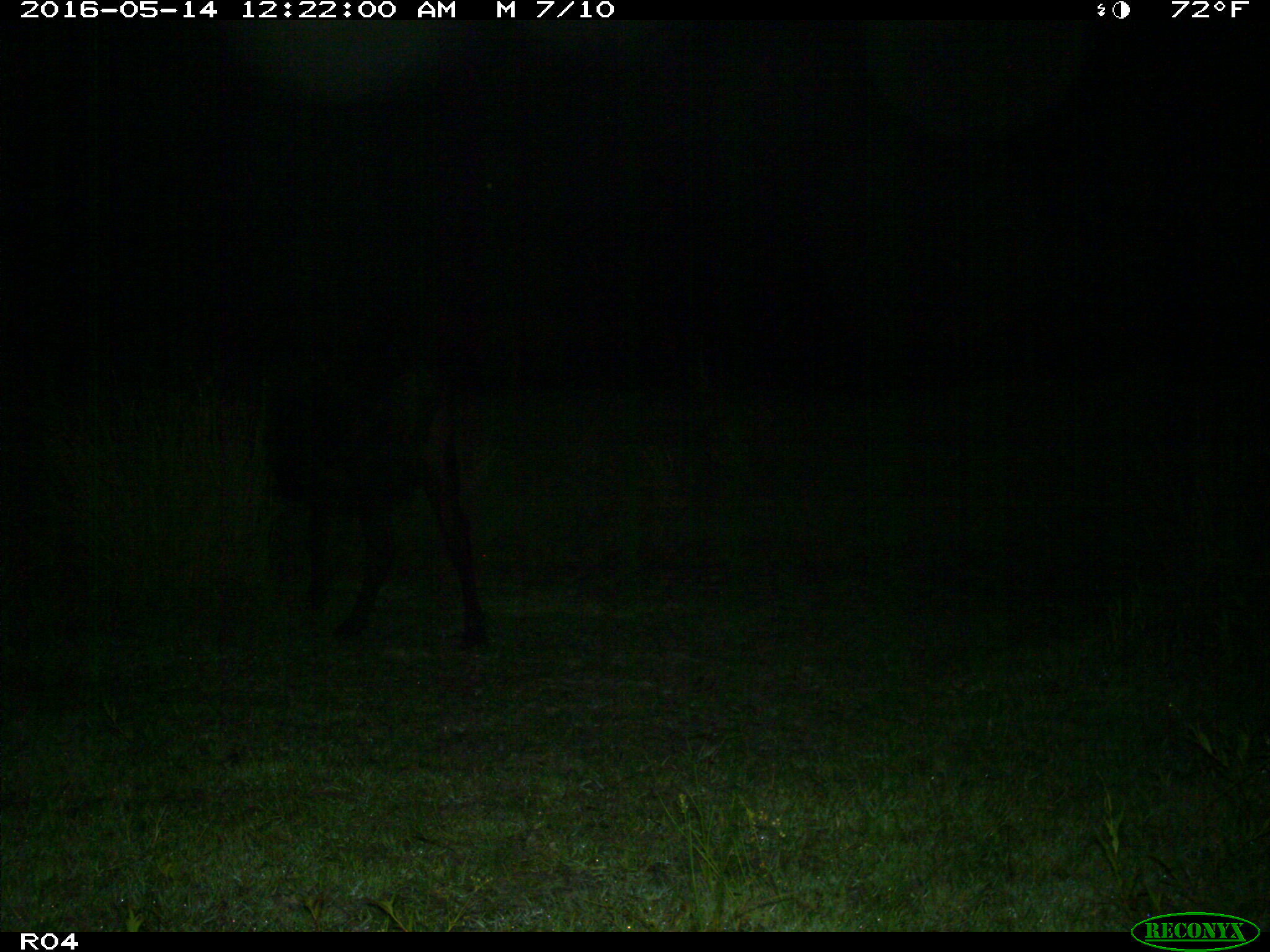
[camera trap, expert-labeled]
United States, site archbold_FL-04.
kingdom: Animalia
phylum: Chordata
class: Mammalia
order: Artiodactyla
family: Bovidae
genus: Bos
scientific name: Bos taurus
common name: domestic cow